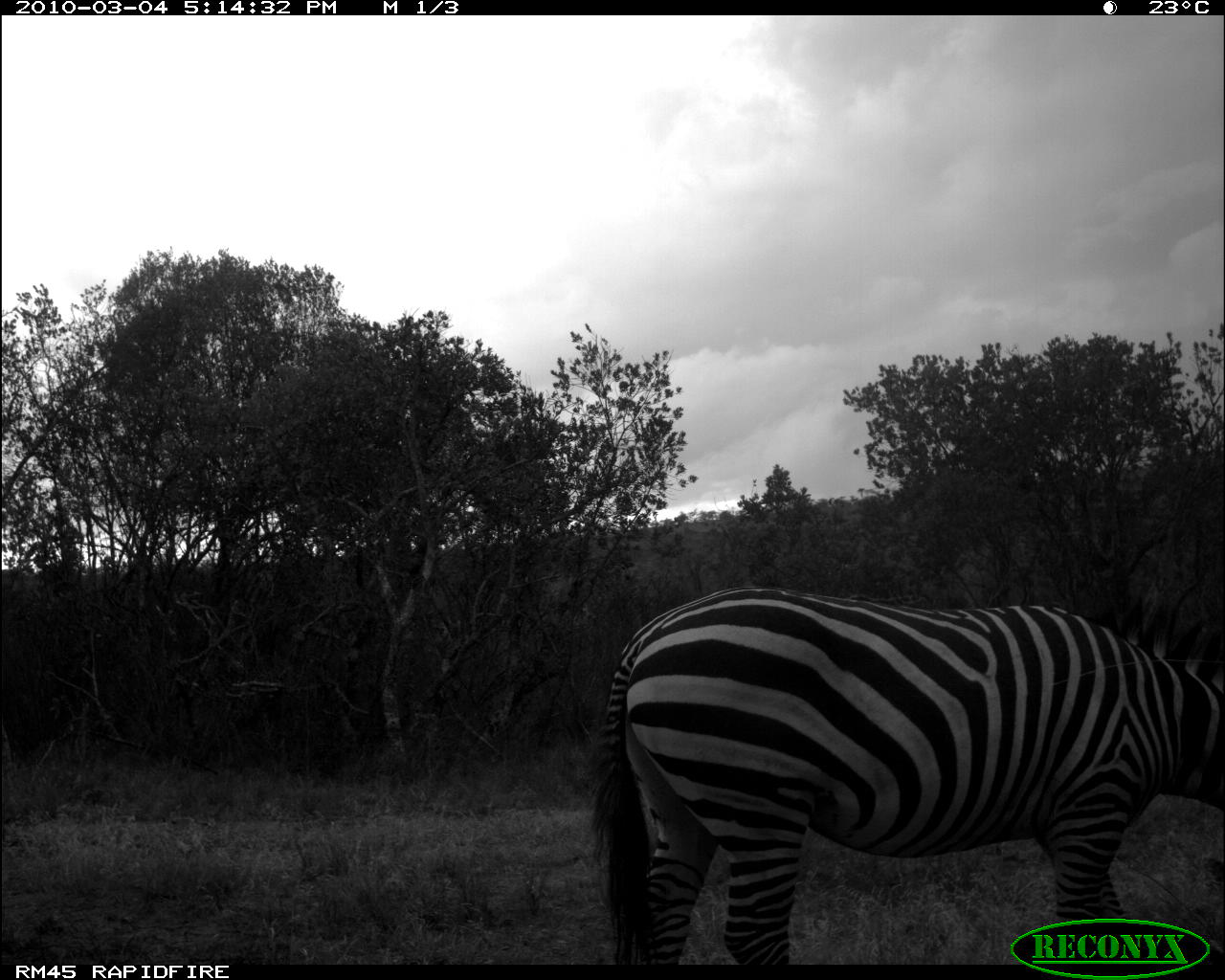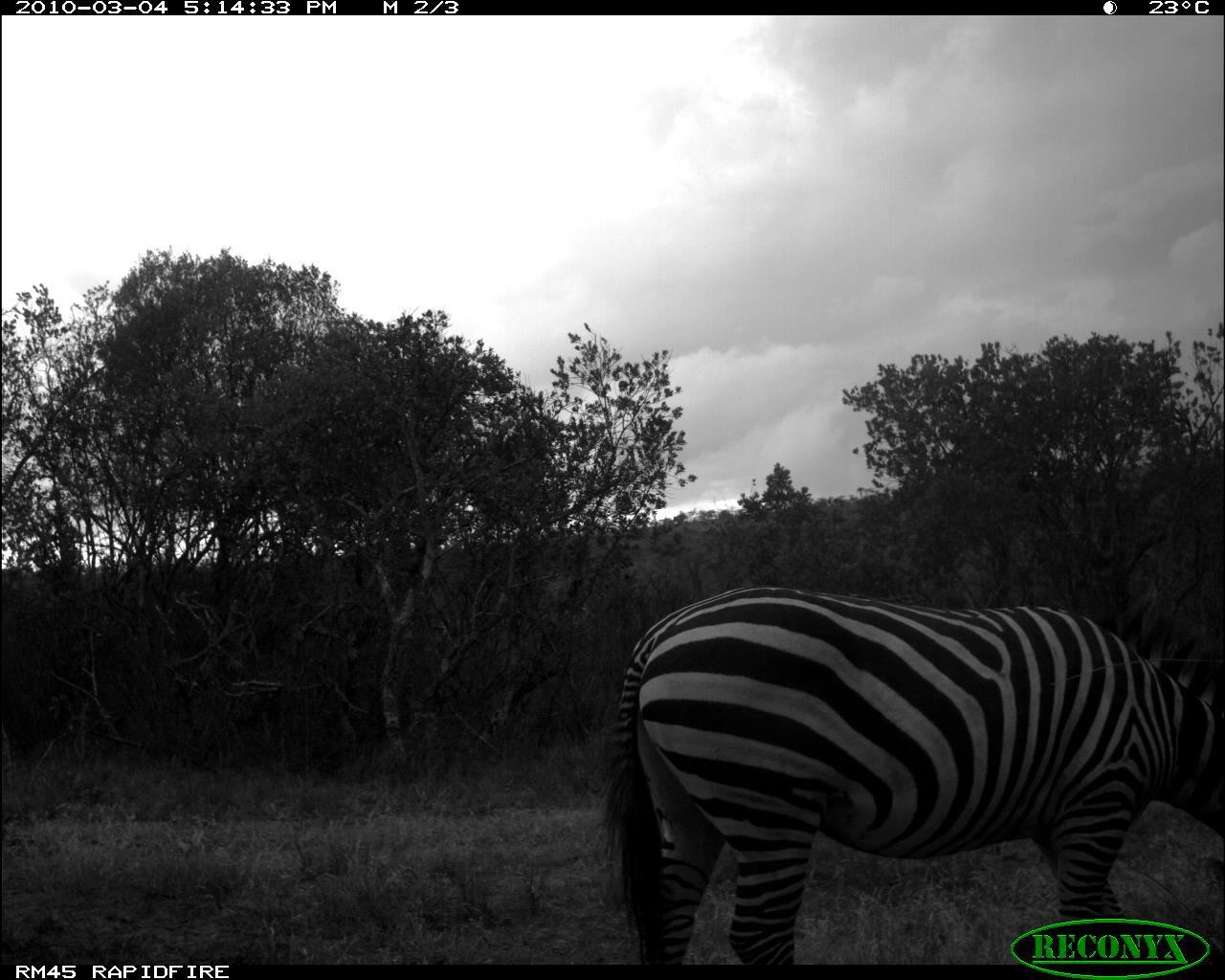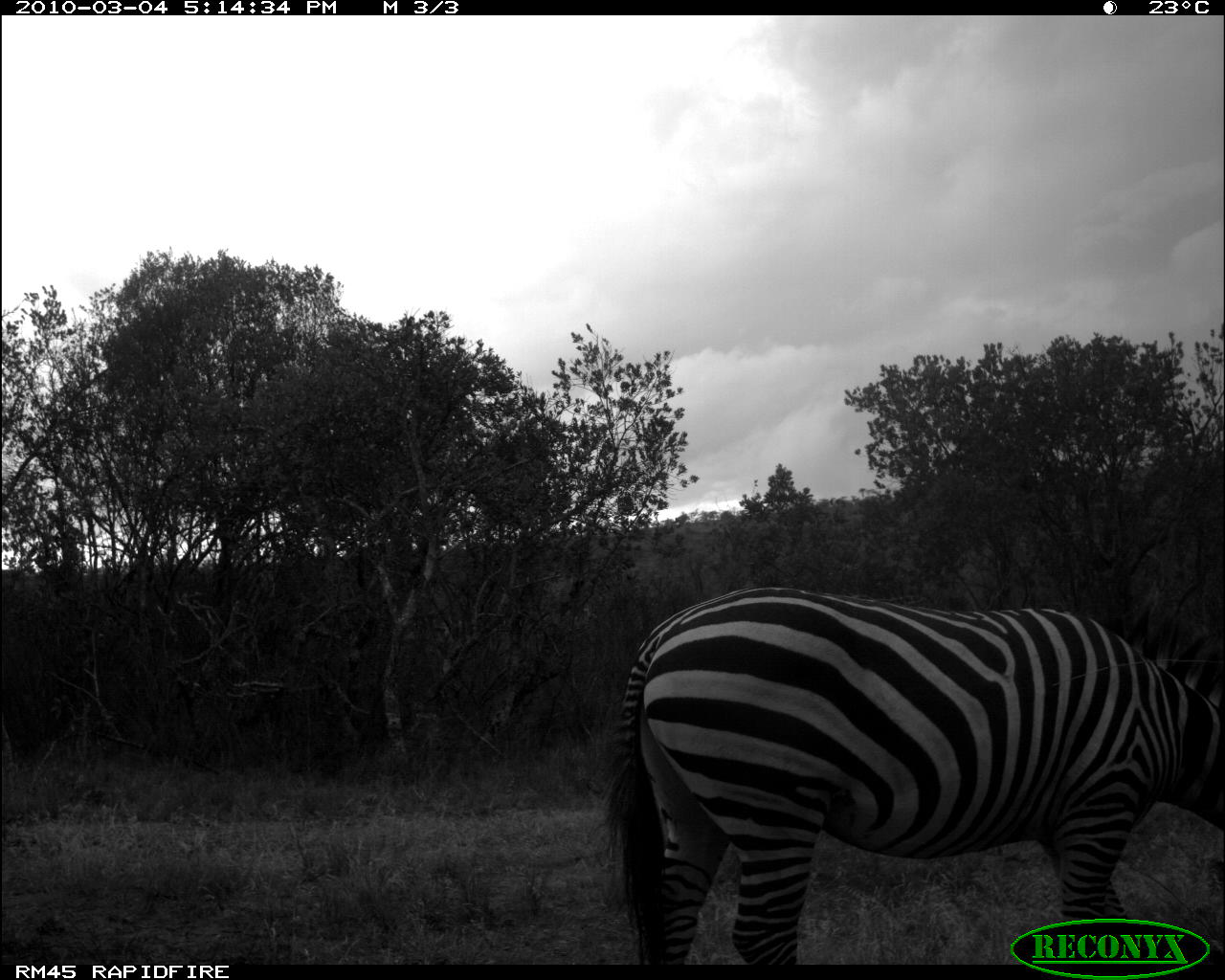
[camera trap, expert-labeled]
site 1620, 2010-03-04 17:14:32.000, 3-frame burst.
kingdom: Animalia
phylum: Chordata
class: Mammalia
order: Perissodactyla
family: Equidae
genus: Equus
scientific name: Equus quagga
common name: plains zebra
Equus quagga (plains zebra), count 1.